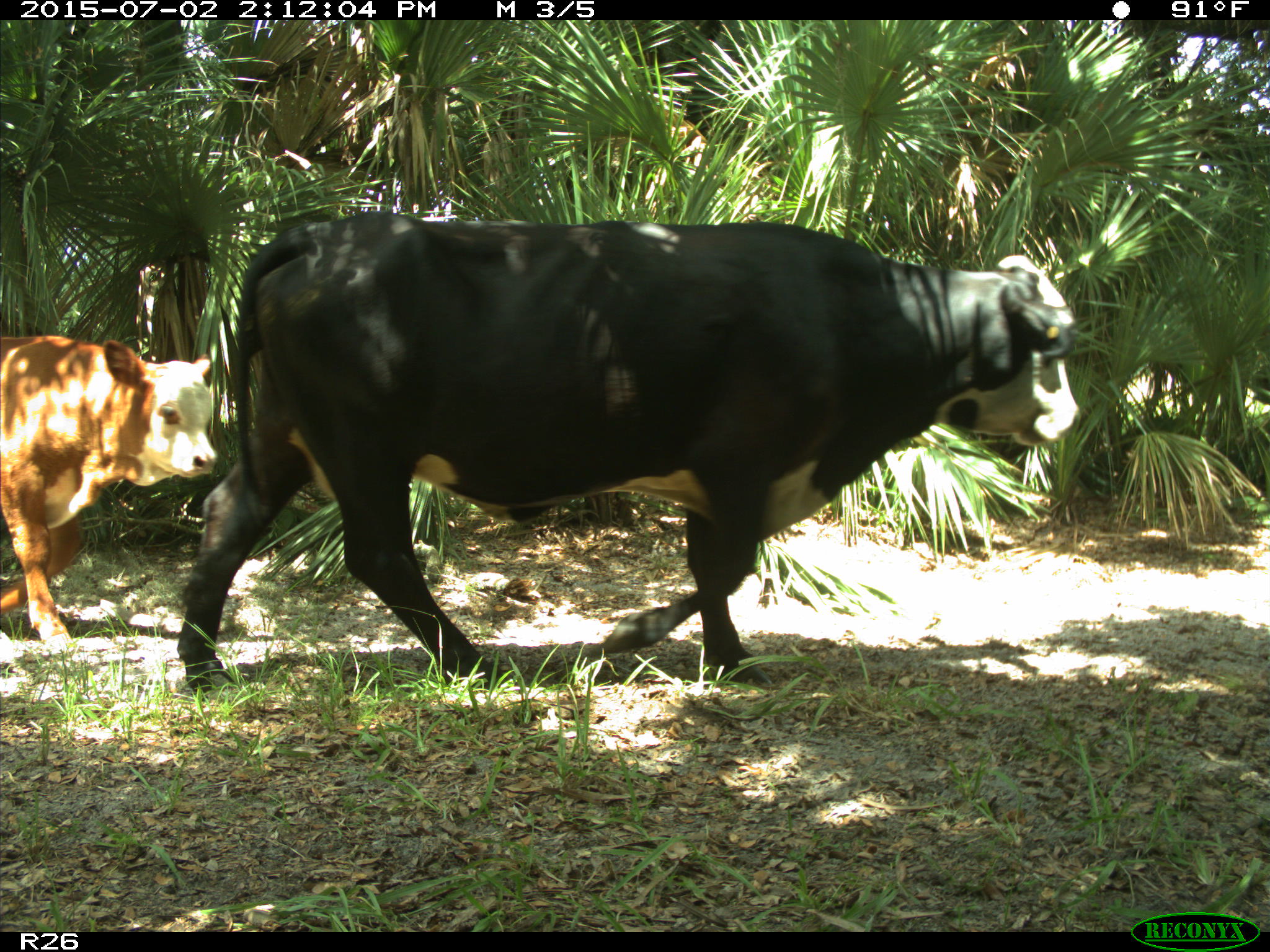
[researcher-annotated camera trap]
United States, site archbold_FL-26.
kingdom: Animalia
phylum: Chordata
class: Mammalia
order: Artiodactyla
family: Bovidae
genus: Bos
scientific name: Bos taurus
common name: domestic cow